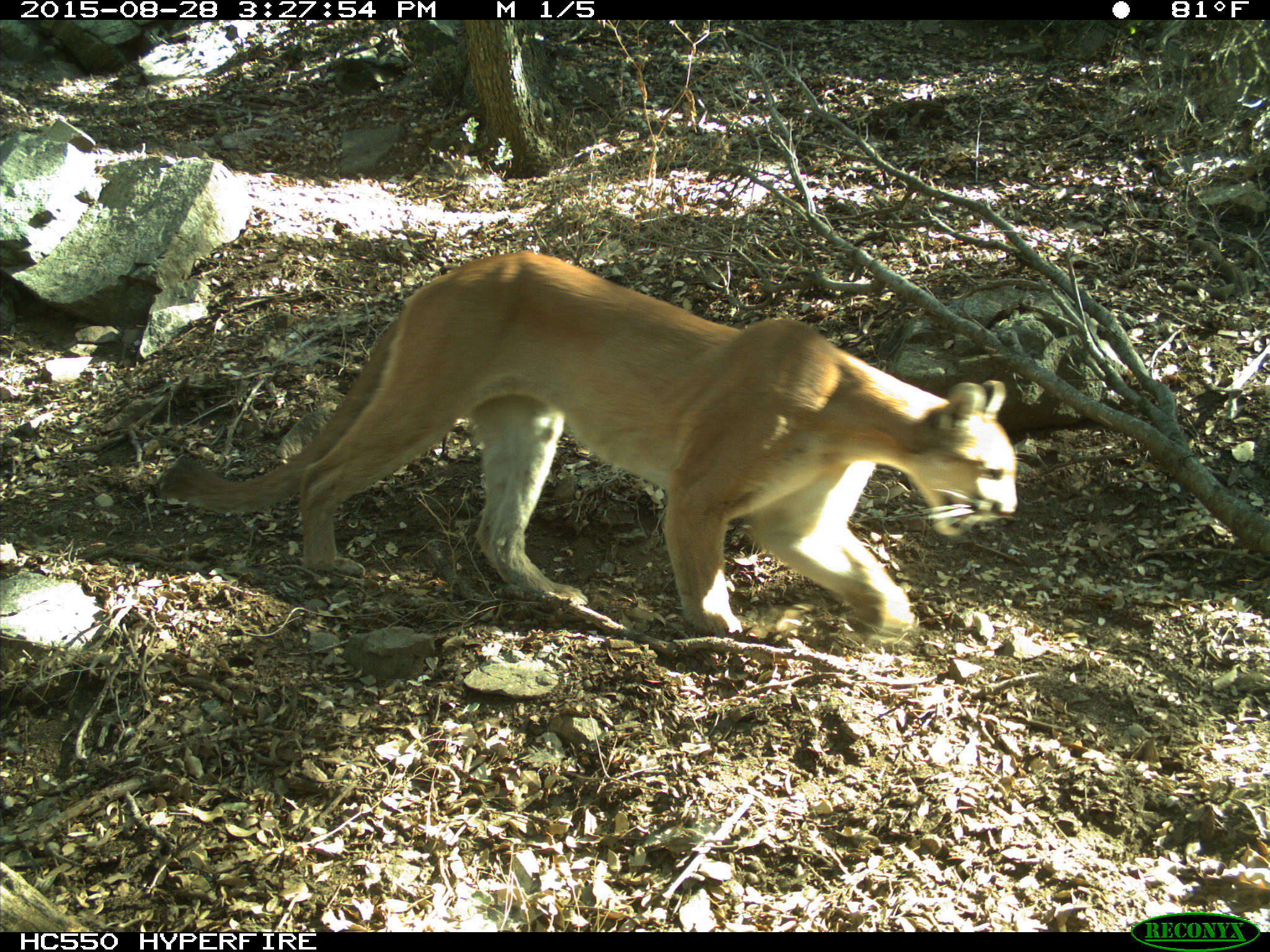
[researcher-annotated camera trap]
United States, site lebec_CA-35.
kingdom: Animalia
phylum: Chordata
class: Mammalia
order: Carnivora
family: Felidae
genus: Puma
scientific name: Puma concolor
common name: mountain lion